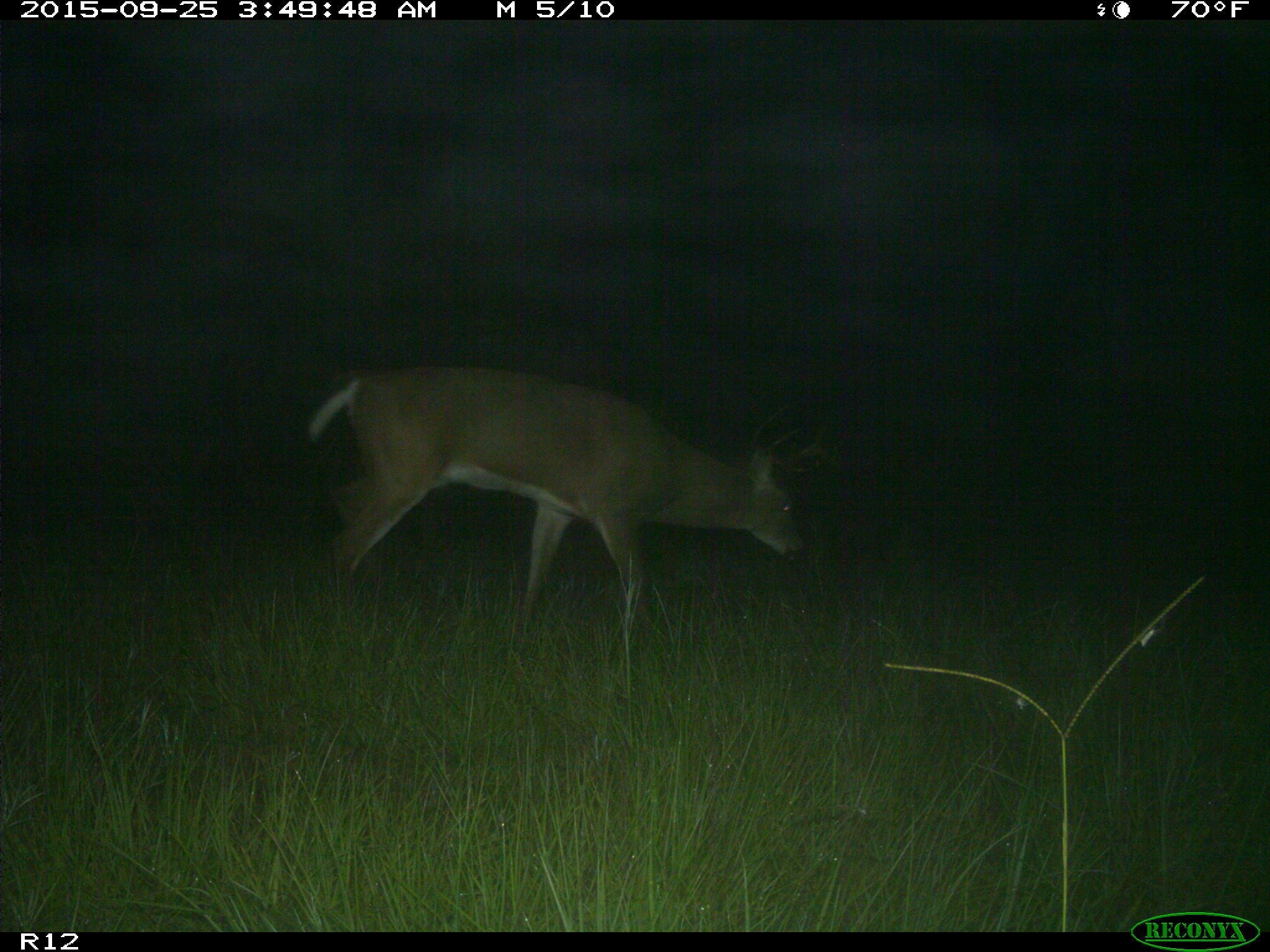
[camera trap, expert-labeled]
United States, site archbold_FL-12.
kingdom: Animalia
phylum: Chordata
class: Mammalia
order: Artiodactyla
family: Cervidae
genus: Odocoileus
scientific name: Odocoileus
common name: deer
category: unidentified deer